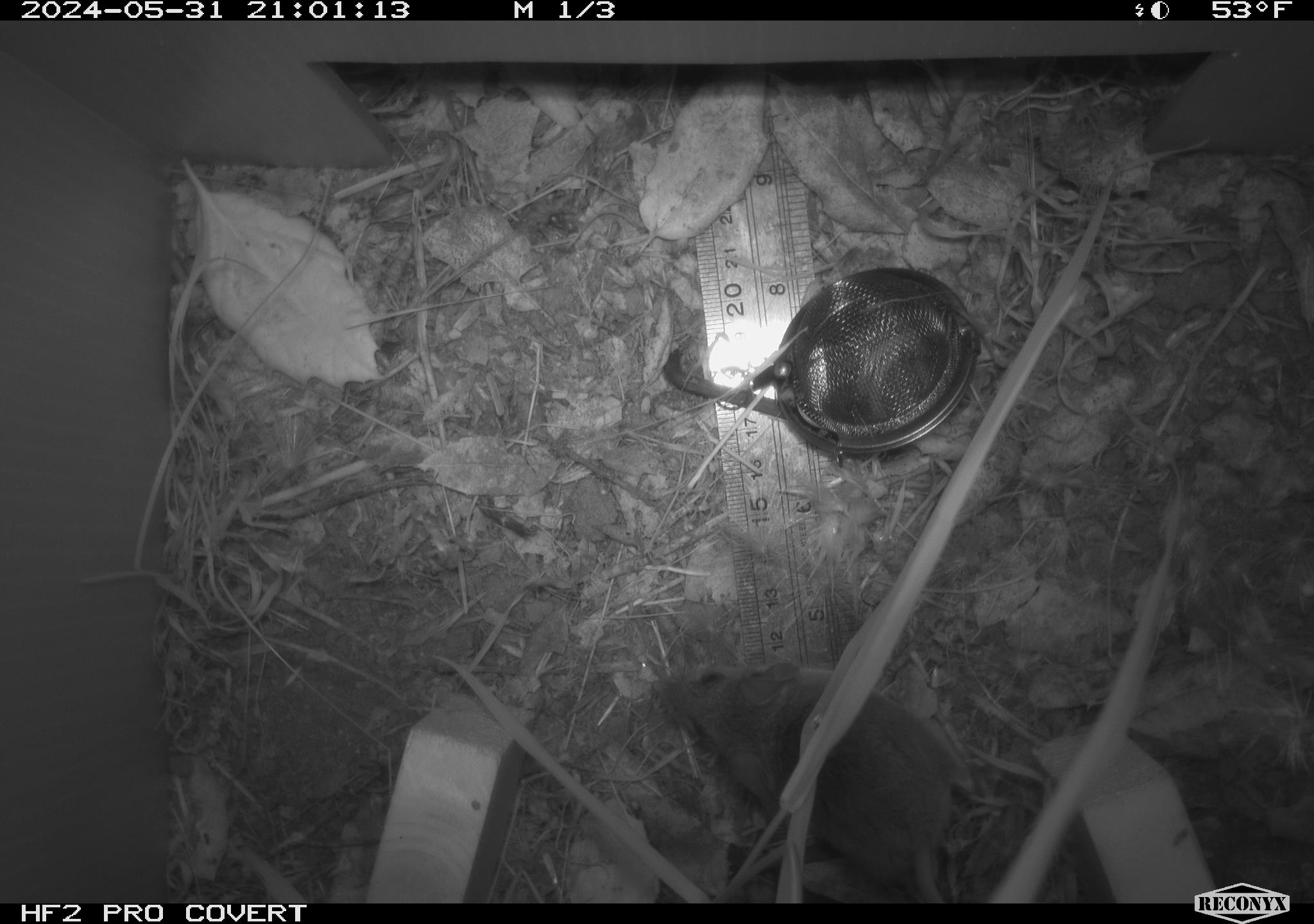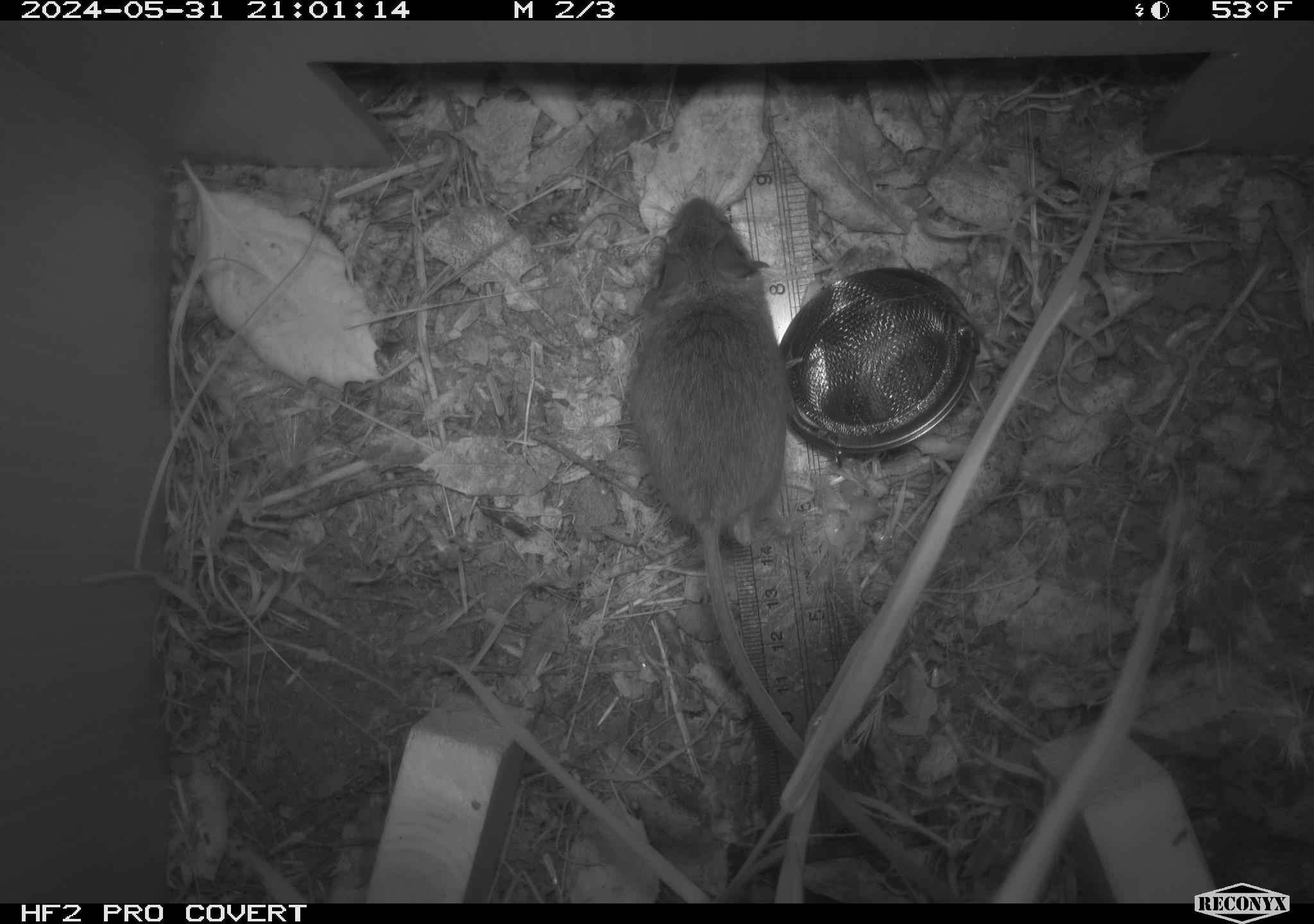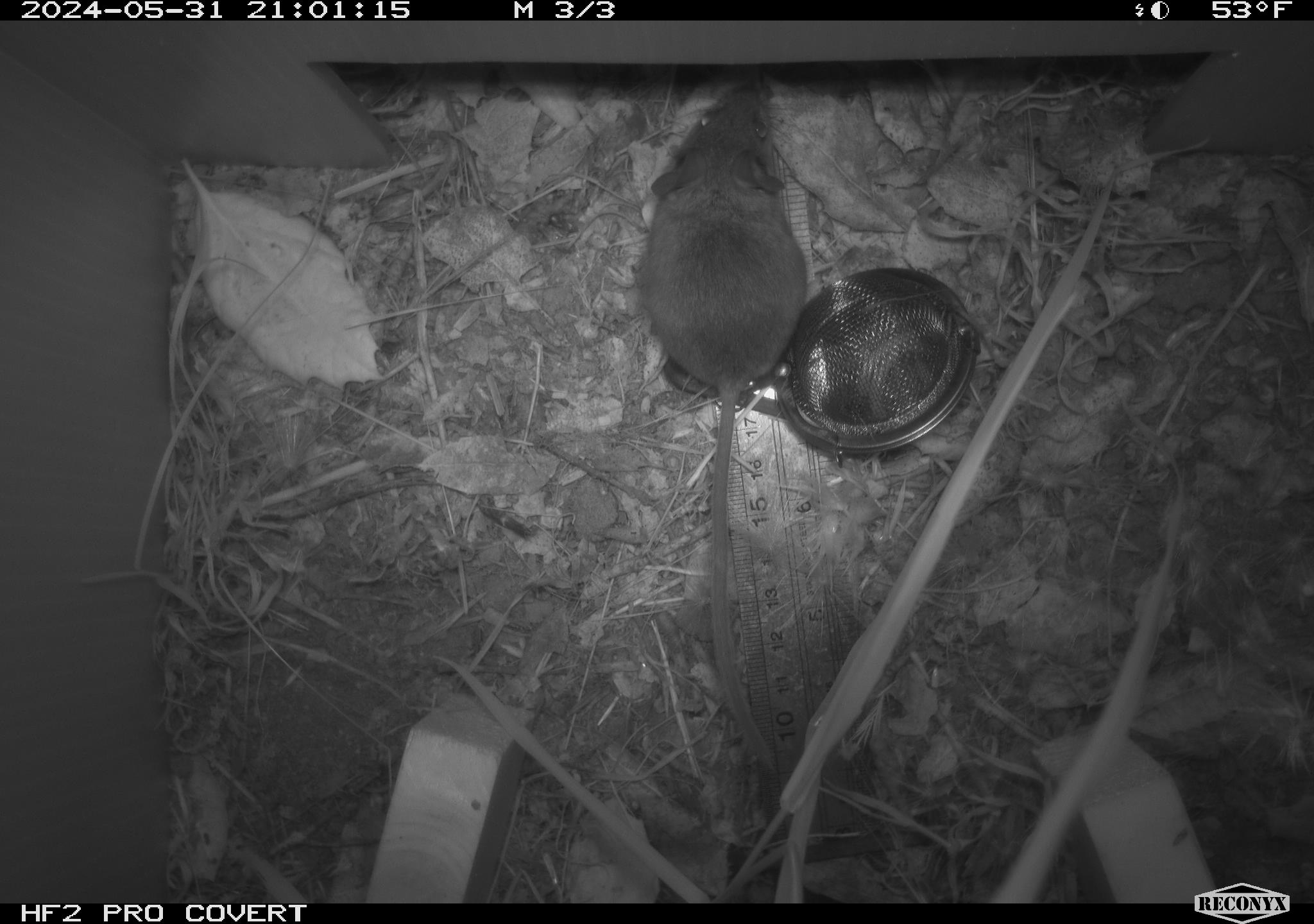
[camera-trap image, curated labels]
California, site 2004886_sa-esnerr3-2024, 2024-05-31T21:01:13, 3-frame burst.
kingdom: Animalia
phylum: Chordata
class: Mammalia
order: Rodentia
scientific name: Rodentia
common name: rodent